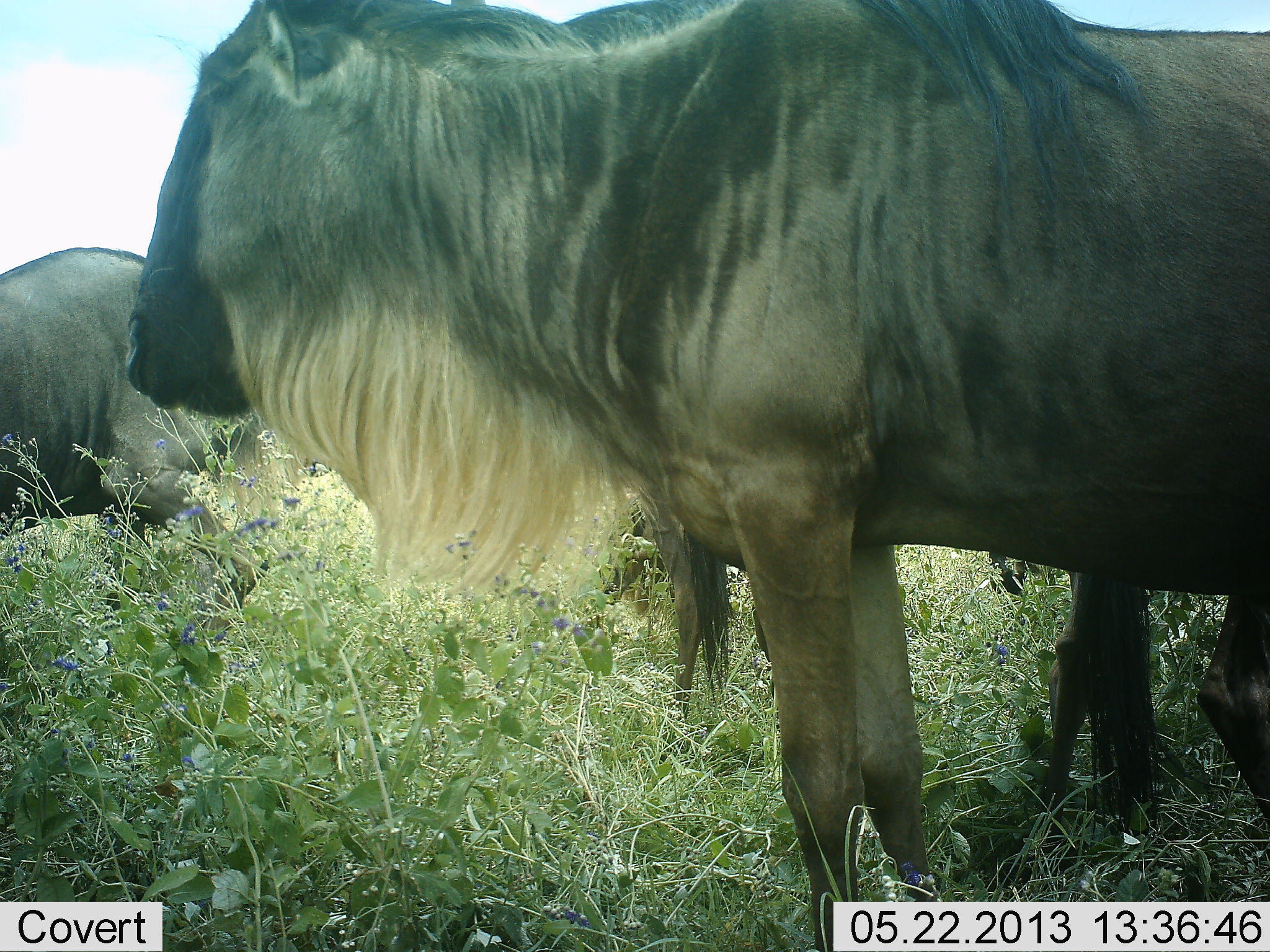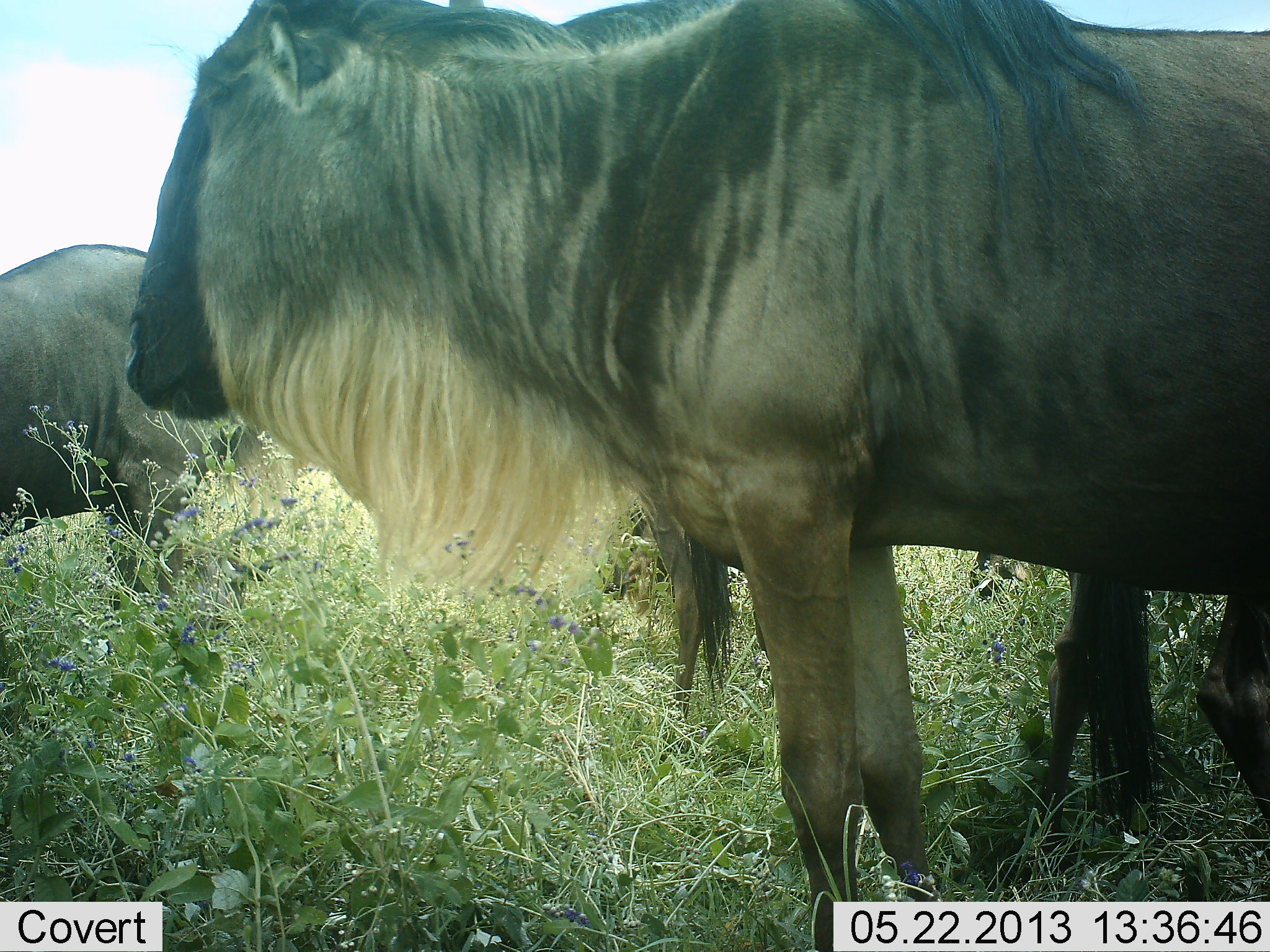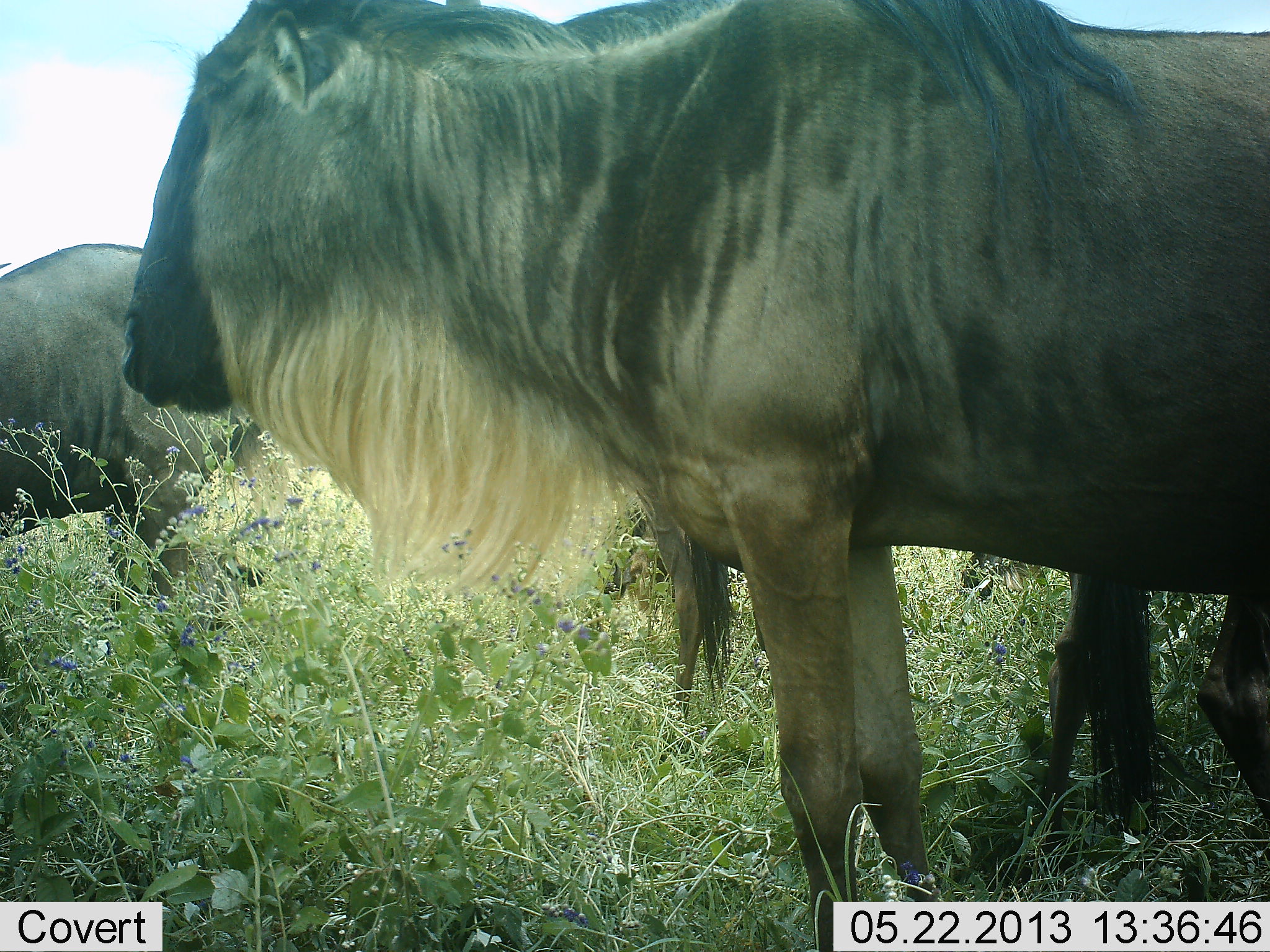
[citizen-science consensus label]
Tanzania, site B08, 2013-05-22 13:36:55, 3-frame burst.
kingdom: Animalia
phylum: Chordata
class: Mammalia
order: Artiodactyla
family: Bovidae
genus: Connochaetes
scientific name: Connochaetes taurinus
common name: blue wildebeest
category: wildebeest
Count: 3.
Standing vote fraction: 86%.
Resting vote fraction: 4%.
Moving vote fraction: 11%.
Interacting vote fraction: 0%.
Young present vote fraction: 0%.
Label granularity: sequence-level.